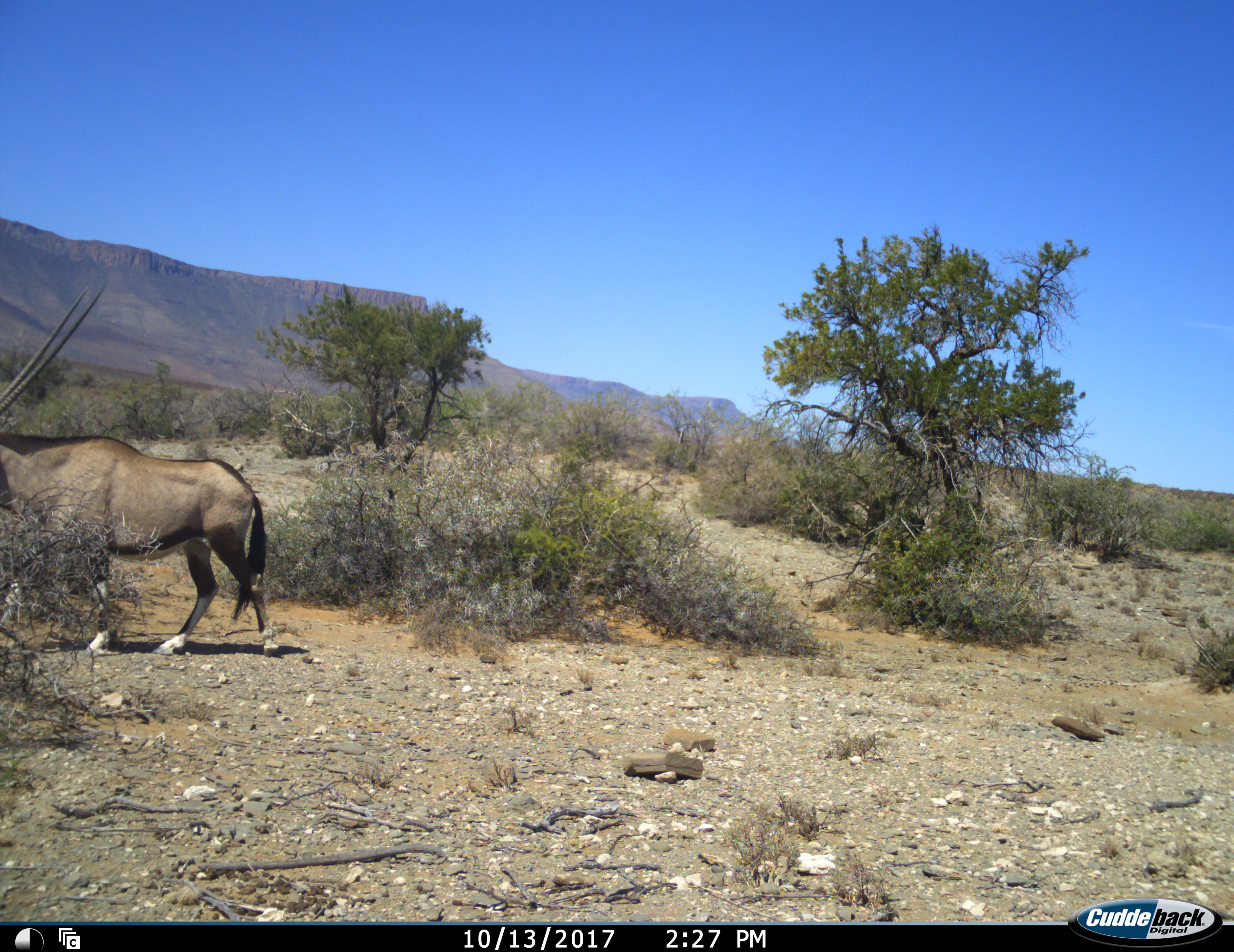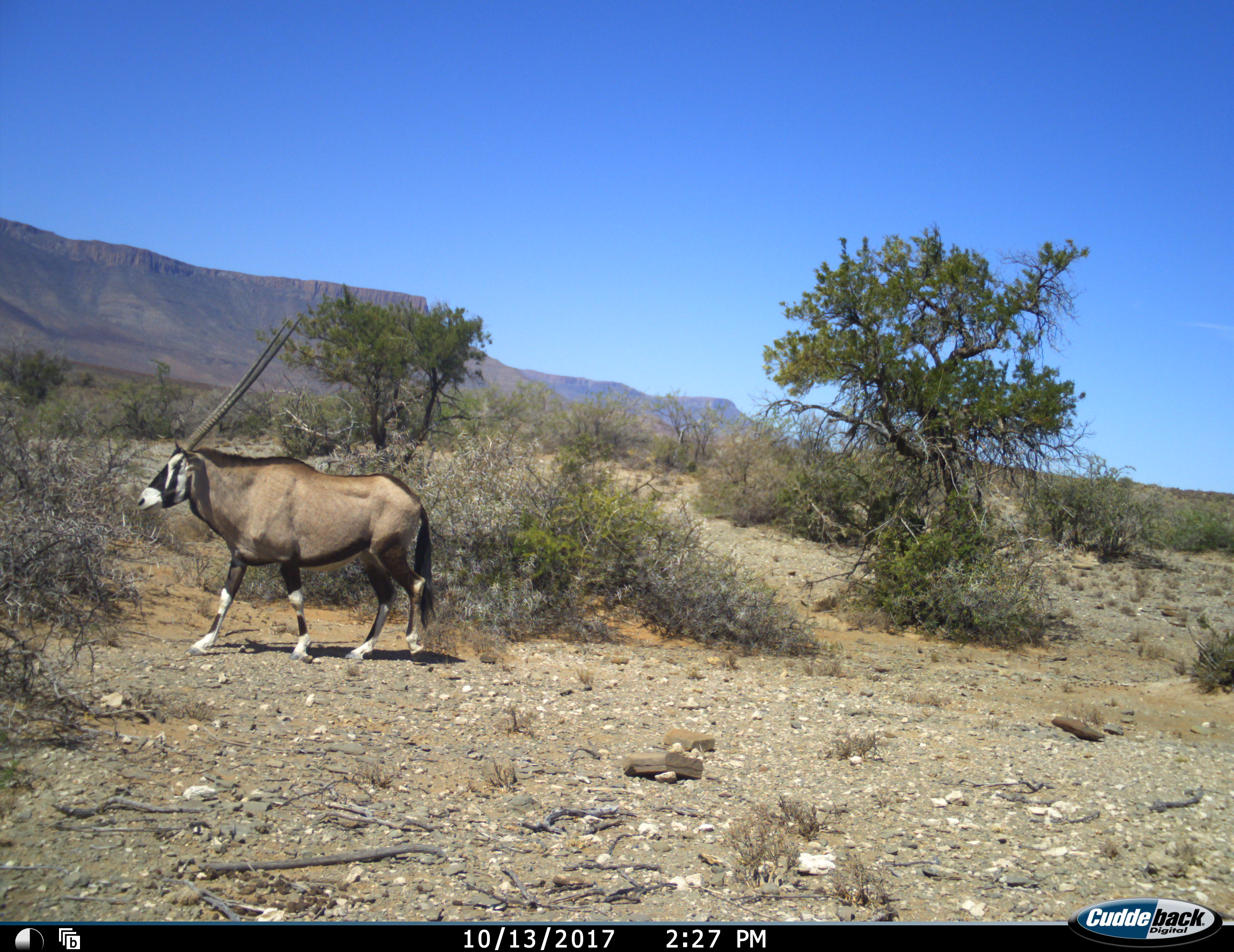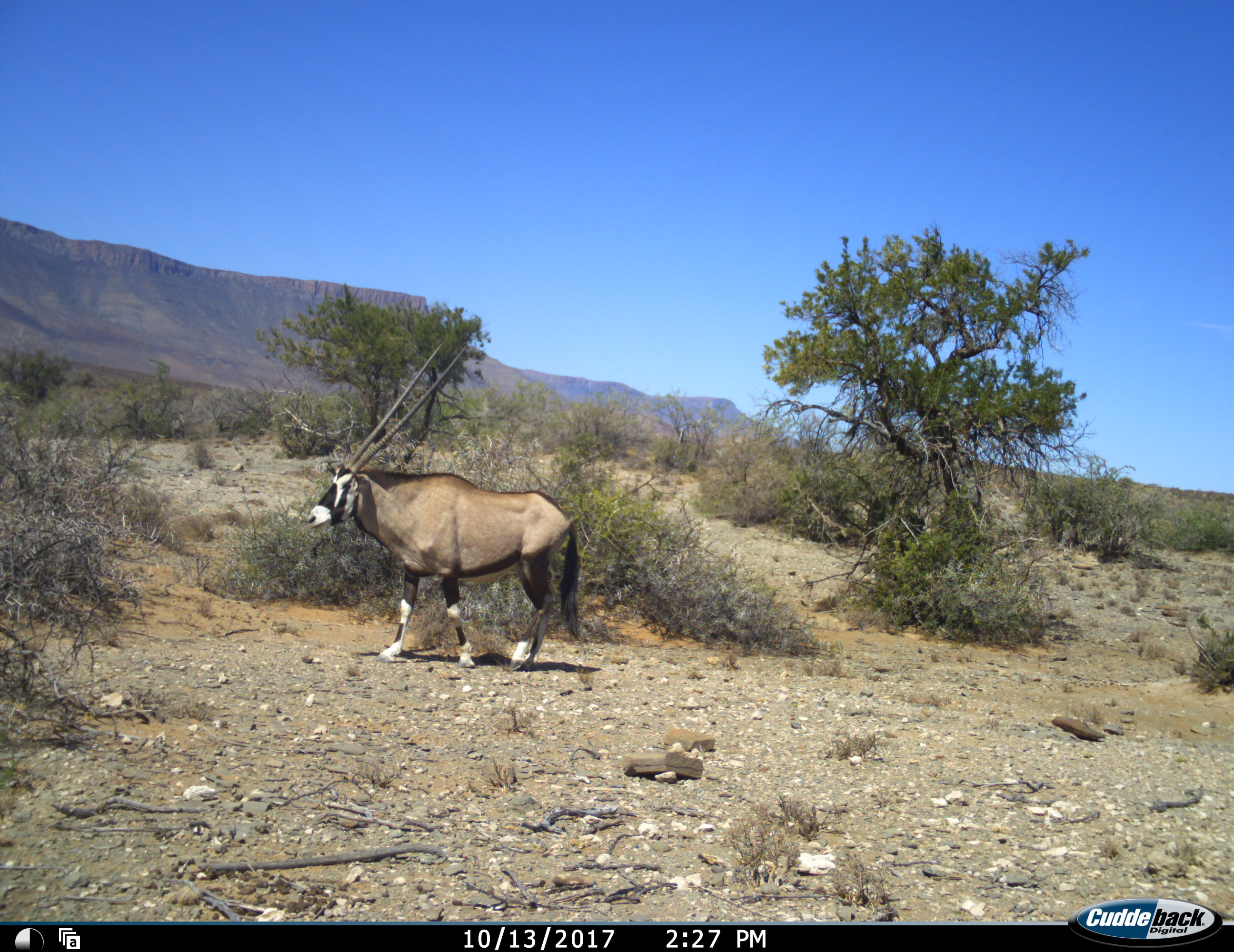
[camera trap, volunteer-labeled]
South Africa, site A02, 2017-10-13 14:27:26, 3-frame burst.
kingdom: Animalia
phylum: Chordata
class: Mammalia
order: Artiodactyla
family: Bovidae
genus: Oryx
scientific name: Oryx gazella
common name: gemsbok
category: gemsbokoryx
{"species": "gemsbokoryx (gemsbok) (Oryx gazella)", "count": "1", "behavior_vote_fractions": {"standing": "0%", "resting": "0%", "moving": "100%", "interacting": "0%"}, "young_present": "0%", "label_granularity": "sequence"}